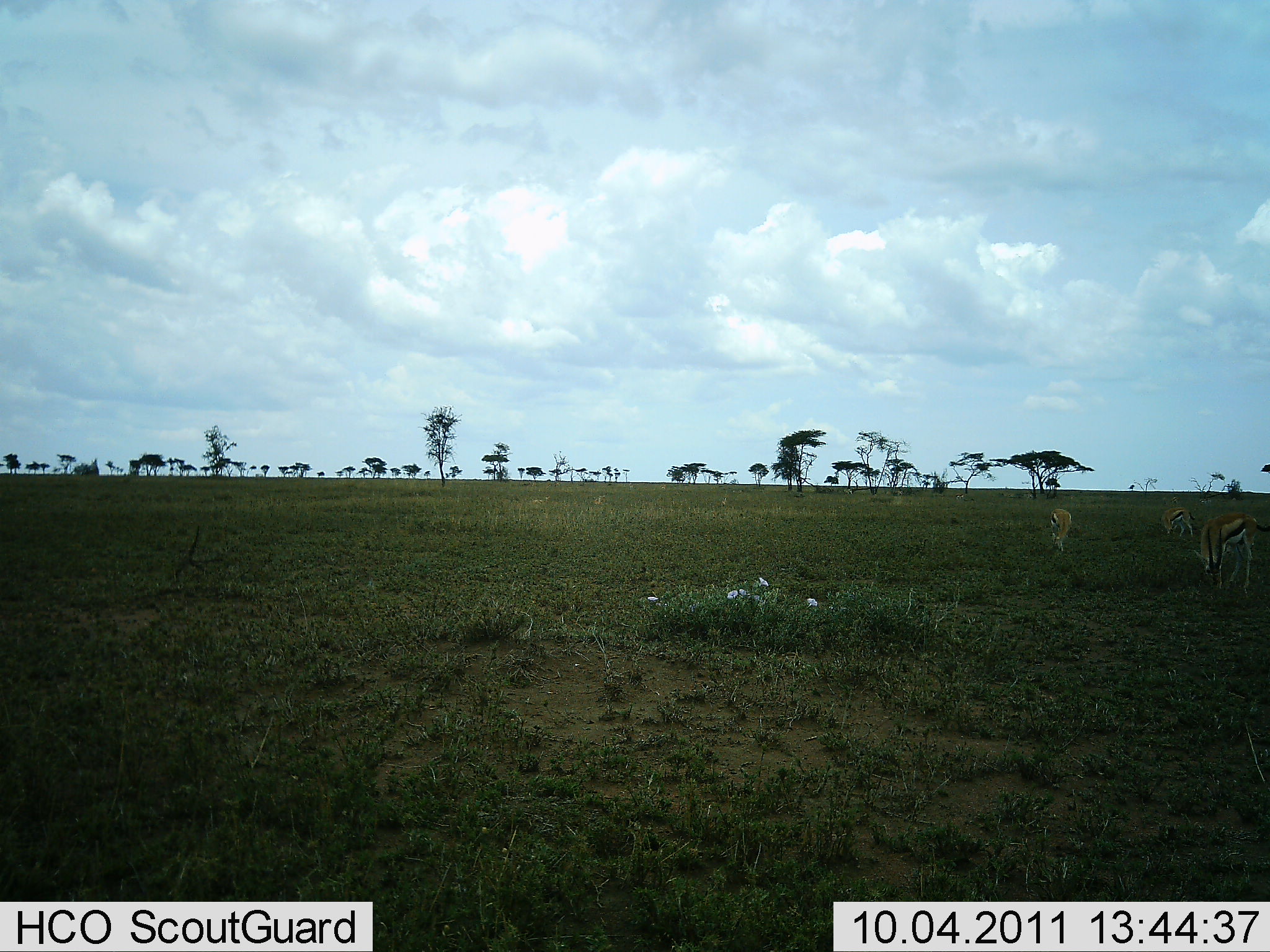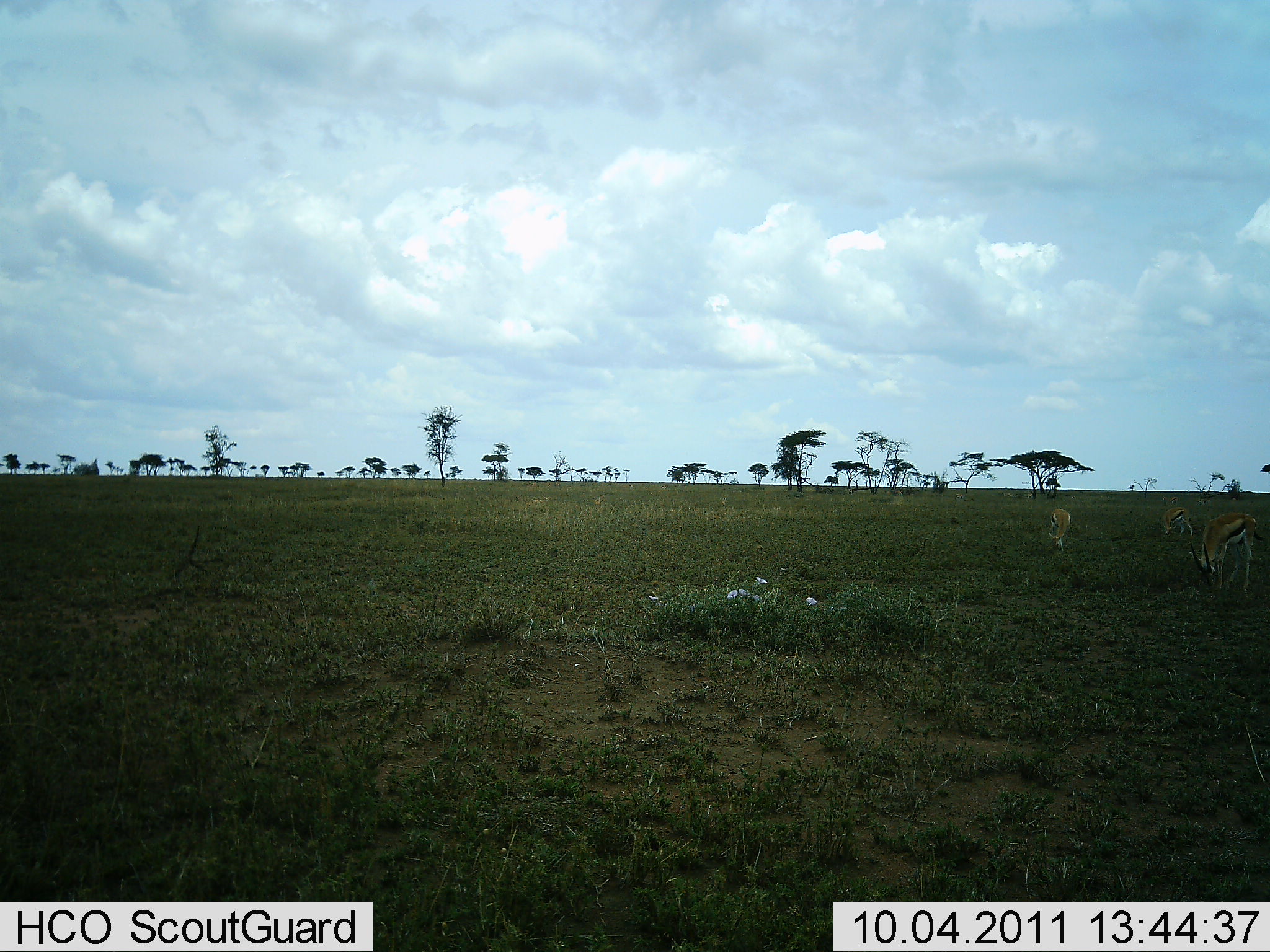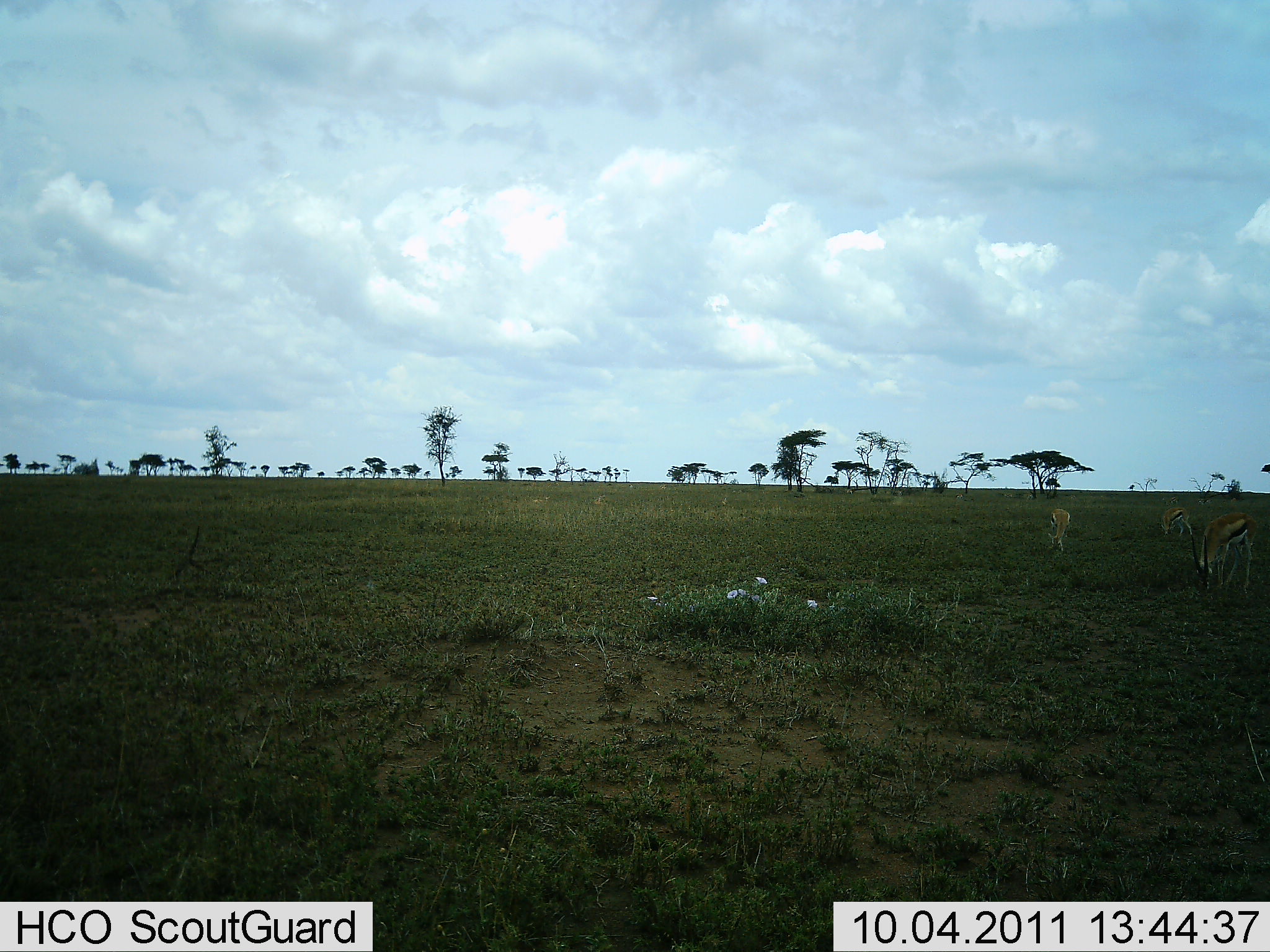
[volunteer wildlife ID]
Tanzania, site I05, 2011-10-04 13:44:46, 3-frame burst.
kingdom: Animalia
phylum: Chordata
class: Mammalia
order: Artiodactyla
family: Bovidae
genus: Eudorcas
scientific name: Eudorcas thomsonii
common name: thomson's gazelle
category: gazellethomsons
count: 3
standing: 31%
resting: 0%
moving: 0%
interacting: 0%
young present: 0%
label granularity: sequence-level